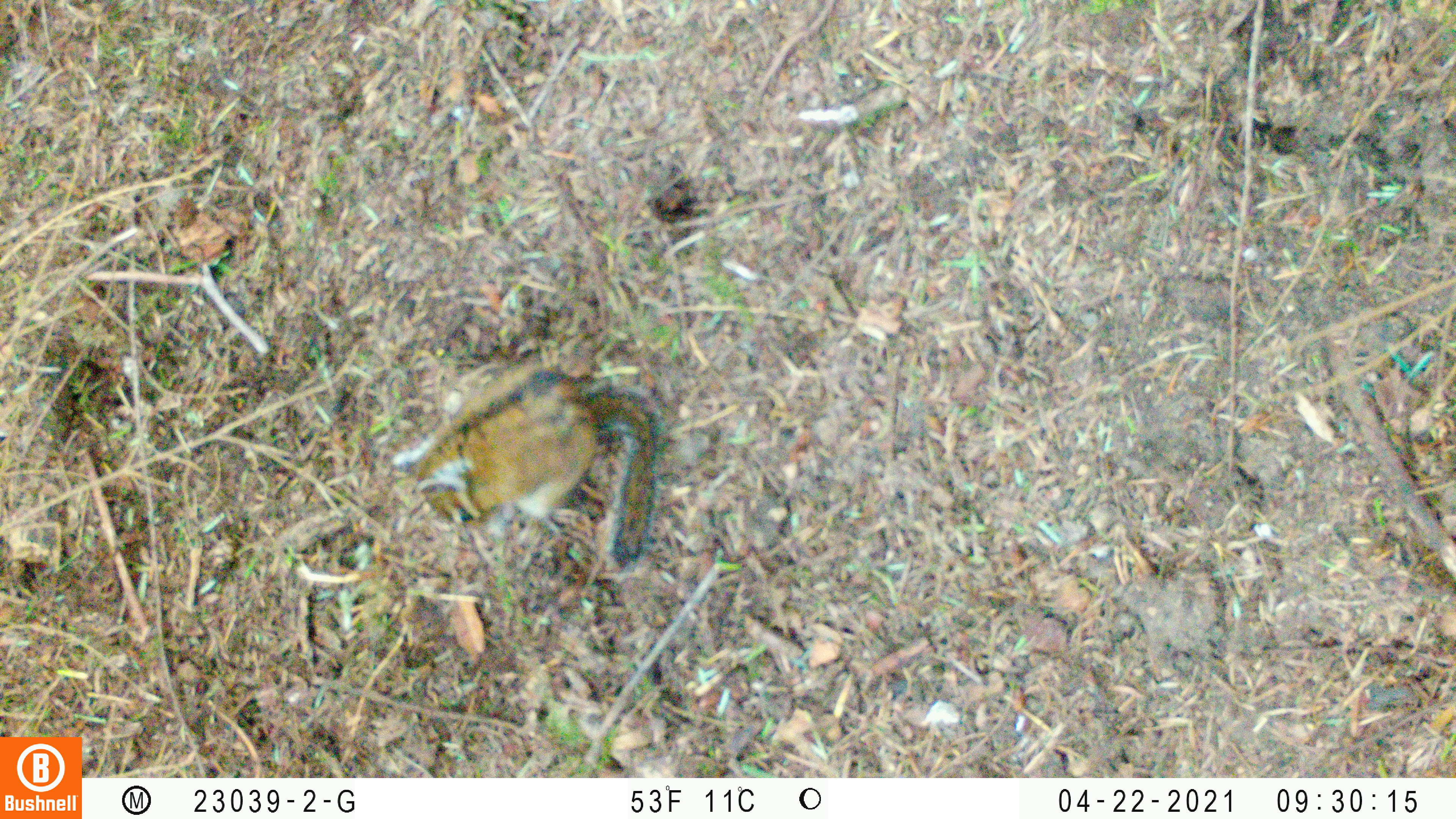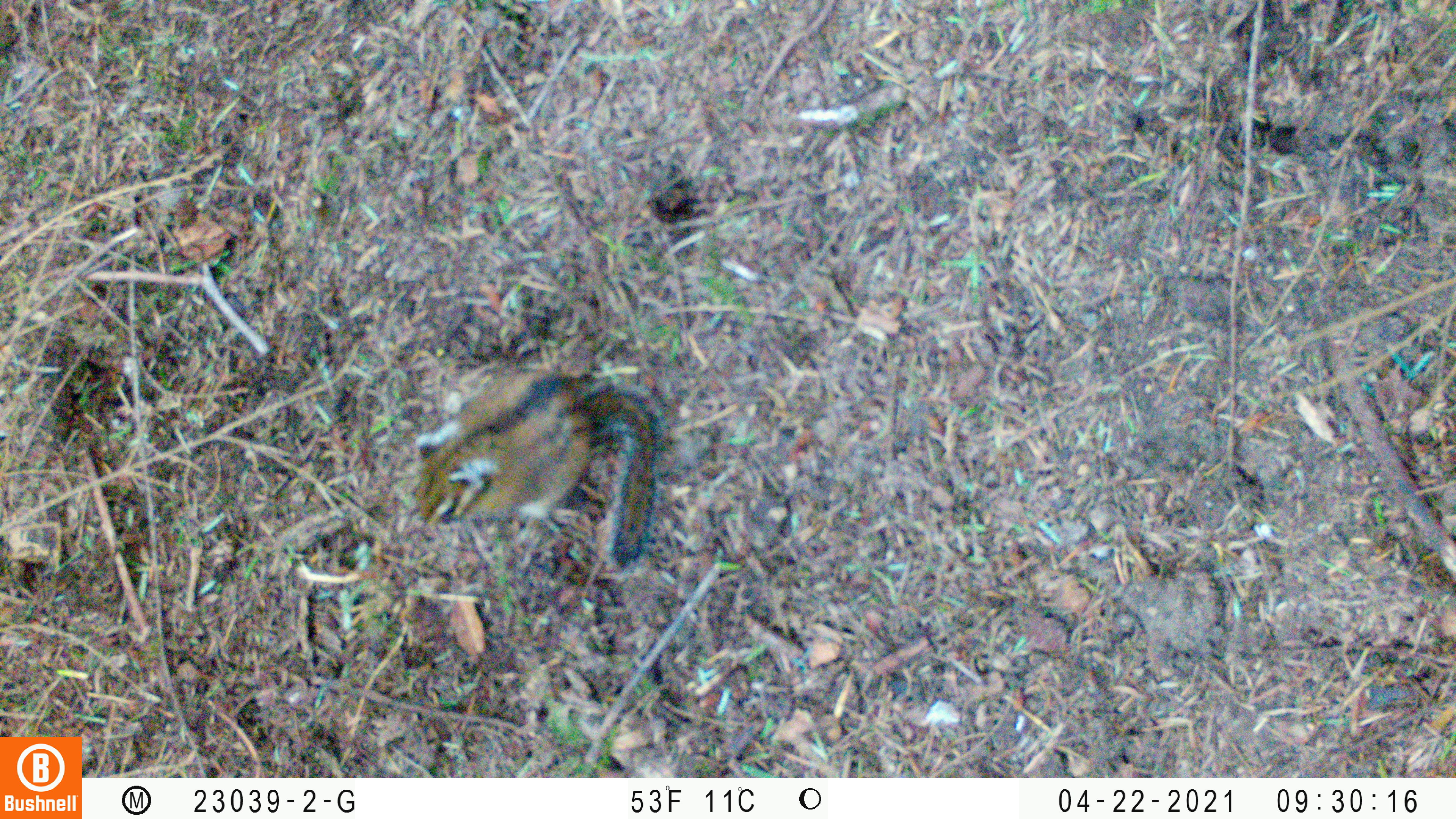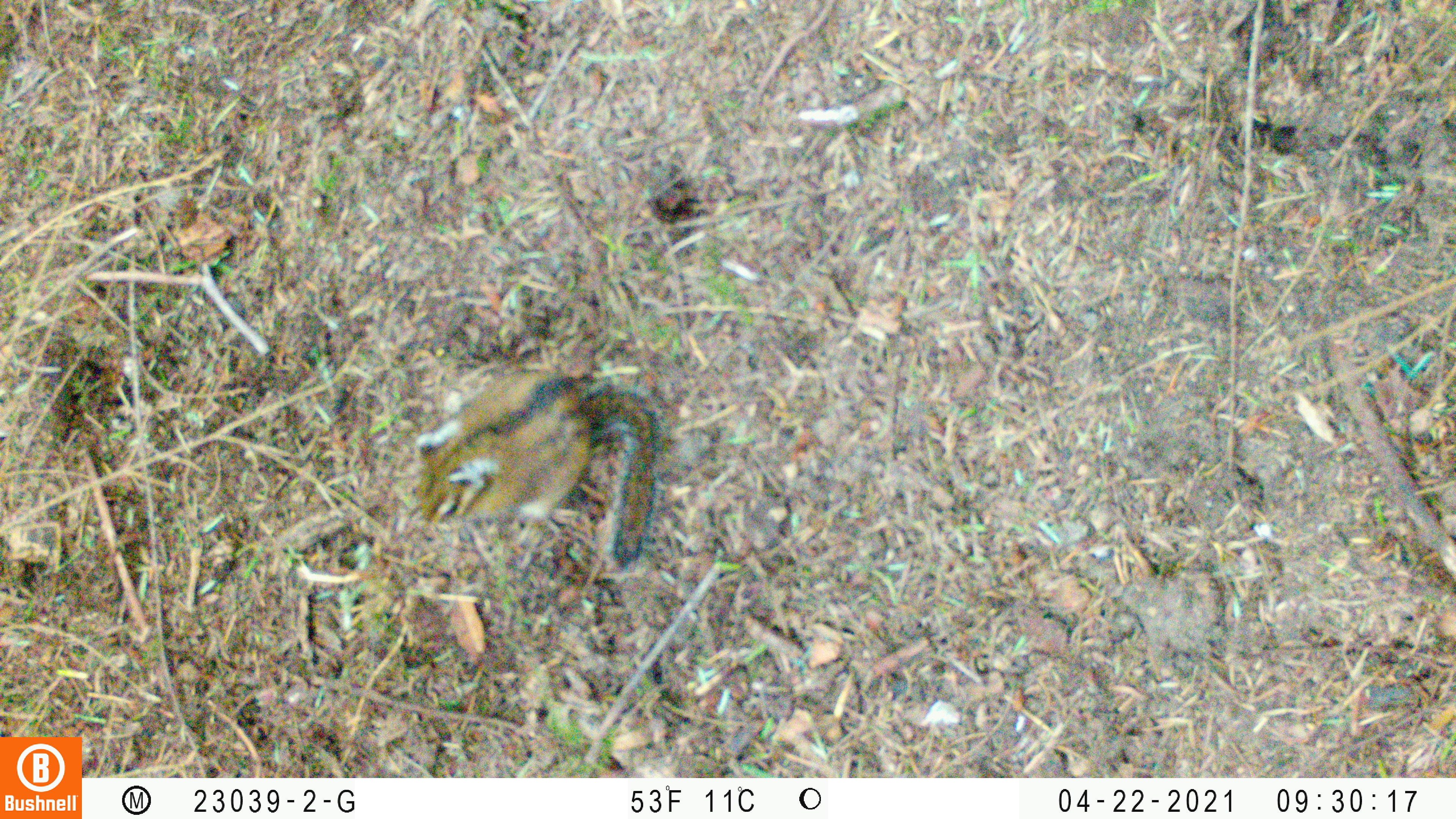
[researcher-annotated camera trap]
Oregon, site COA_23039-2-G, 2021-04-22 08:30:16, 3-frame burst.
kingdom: Animalia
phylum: Chordata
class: Mammalia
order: Rodentia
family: Sciuridae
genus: Neotamias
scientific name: Neotamias townsendii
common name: townsend's chipmunk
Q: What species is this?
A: Townsend's chipmunk (Neotamias townsendii).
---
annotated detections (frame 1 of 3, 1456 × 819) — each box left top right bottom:
townsend's chipmunk: 368 334 701 608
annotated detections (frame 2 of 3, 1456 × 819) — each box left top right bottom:
townsend's chipmunk: 376 330 685 593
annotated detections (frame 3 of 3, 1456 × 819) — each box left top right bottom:
townsend's chipmunk: 369 348 687 592